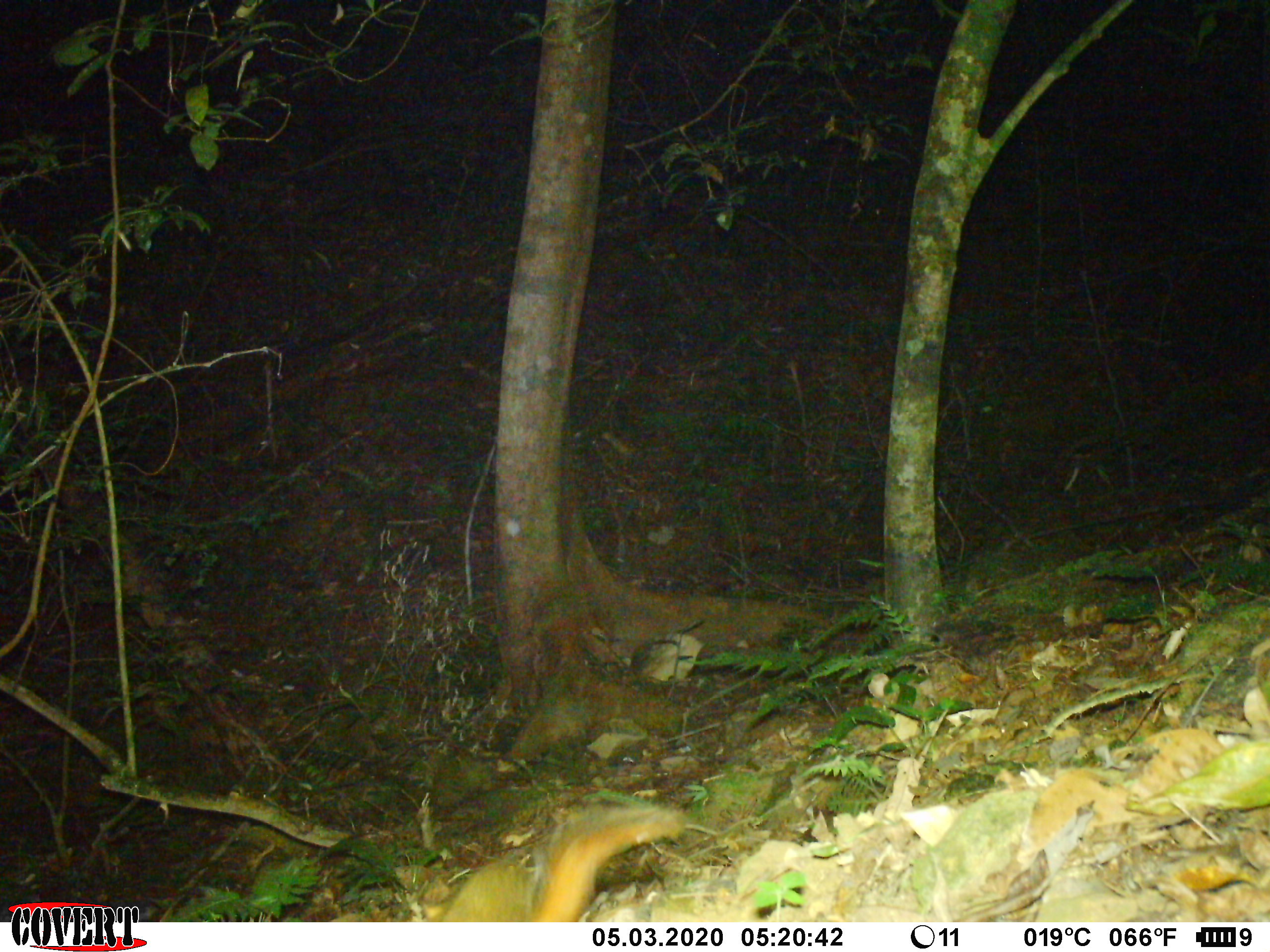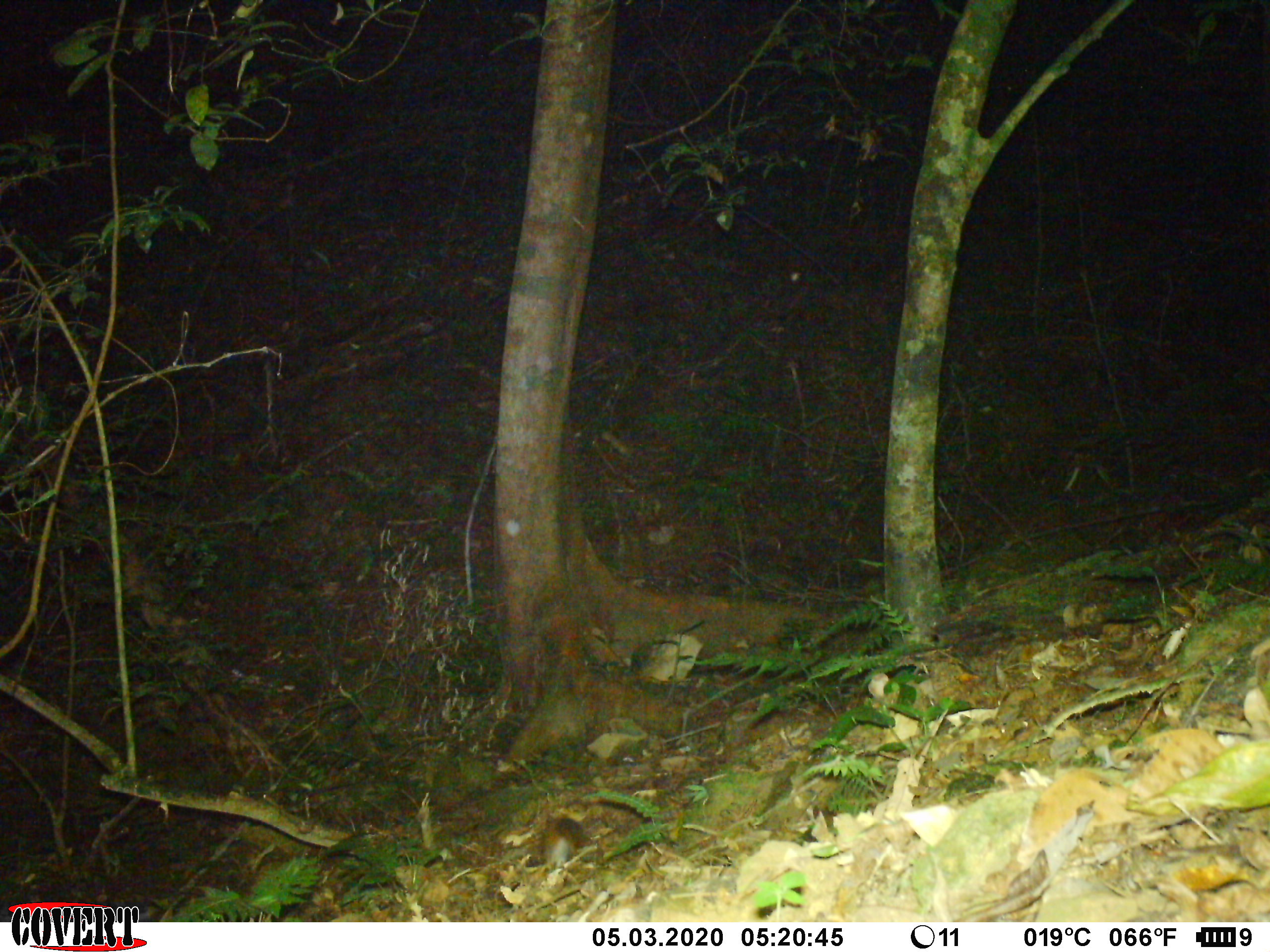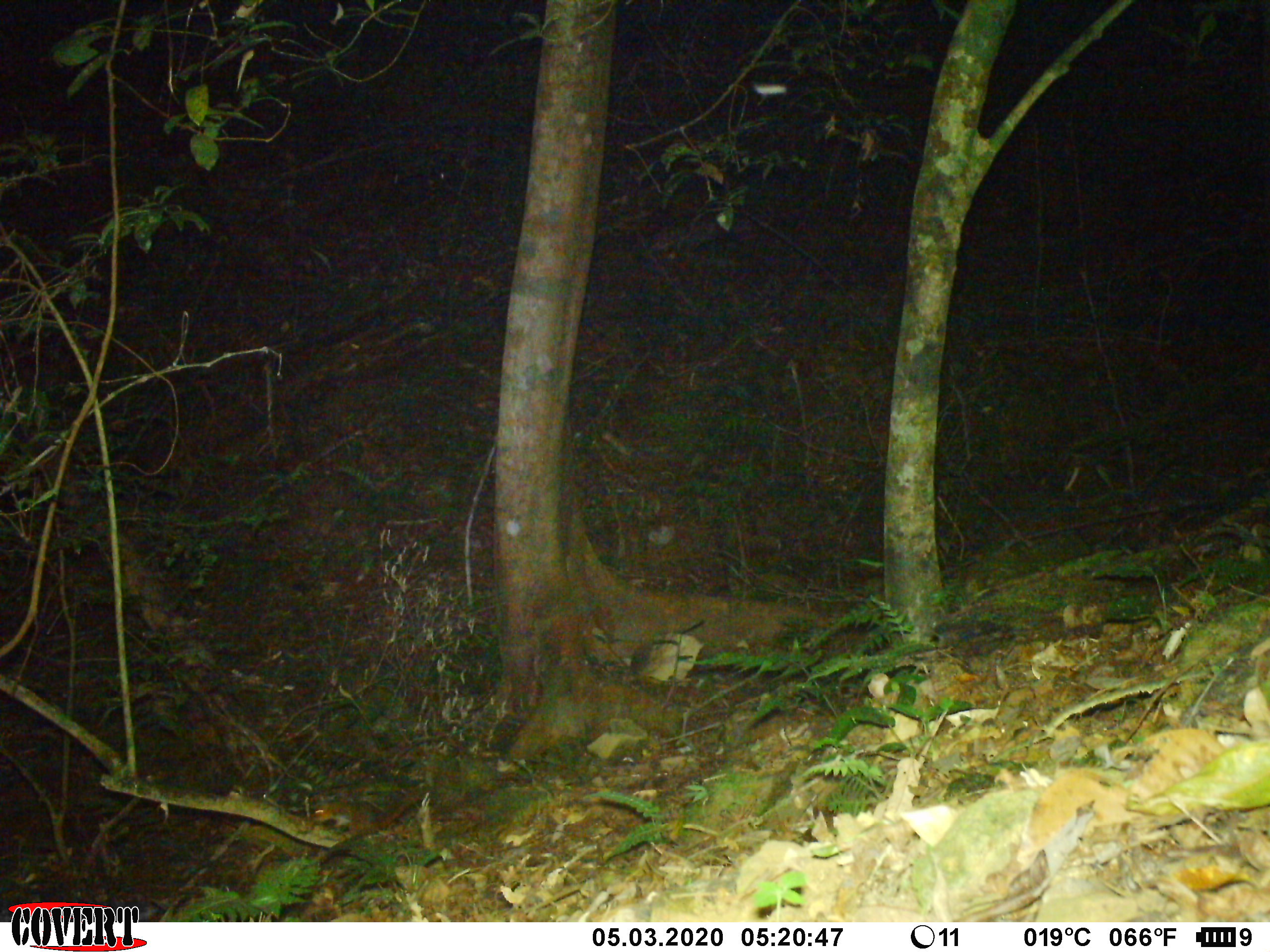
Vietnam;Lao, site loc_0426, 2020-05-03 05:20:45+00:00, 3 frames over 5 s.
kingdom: Animalia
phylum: Chordata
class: Mammalia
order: Rodentia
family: Sciuridae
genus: Dremomys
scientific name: Dremomys rufigenis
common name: red-cheeked squirrel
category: red cheeked squirrel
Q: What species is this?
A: Red cheeked squirrel (red-cheeked squirrel) (Dremomys rufigenis).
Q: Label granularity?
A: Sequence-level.